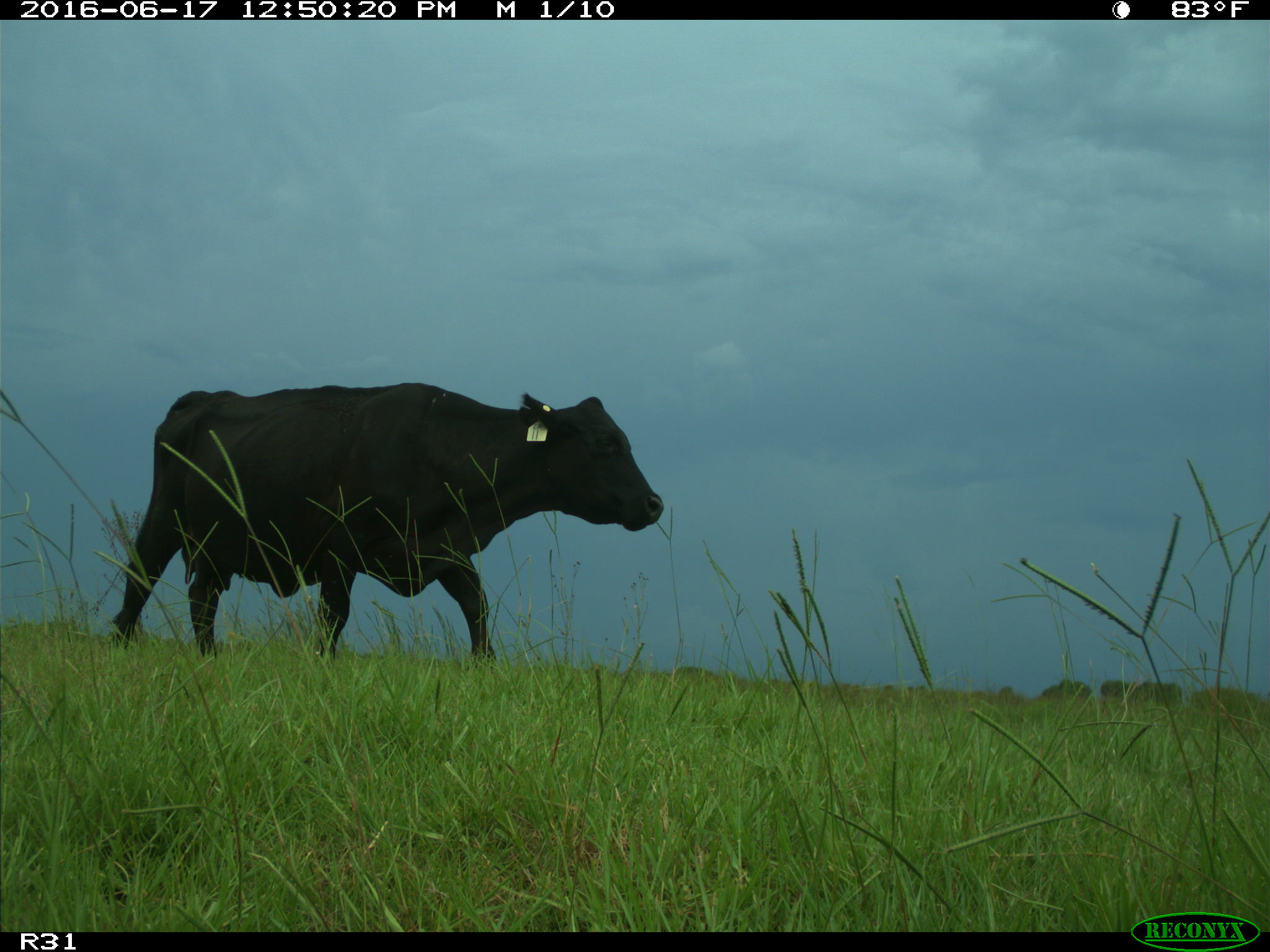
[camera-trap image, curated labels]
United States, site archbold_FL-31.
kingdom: Animalia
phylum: Chordata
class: Mammalia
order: Artiodactyla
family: Bovidae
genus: Bos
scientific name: Bos taurus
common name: domestic cow